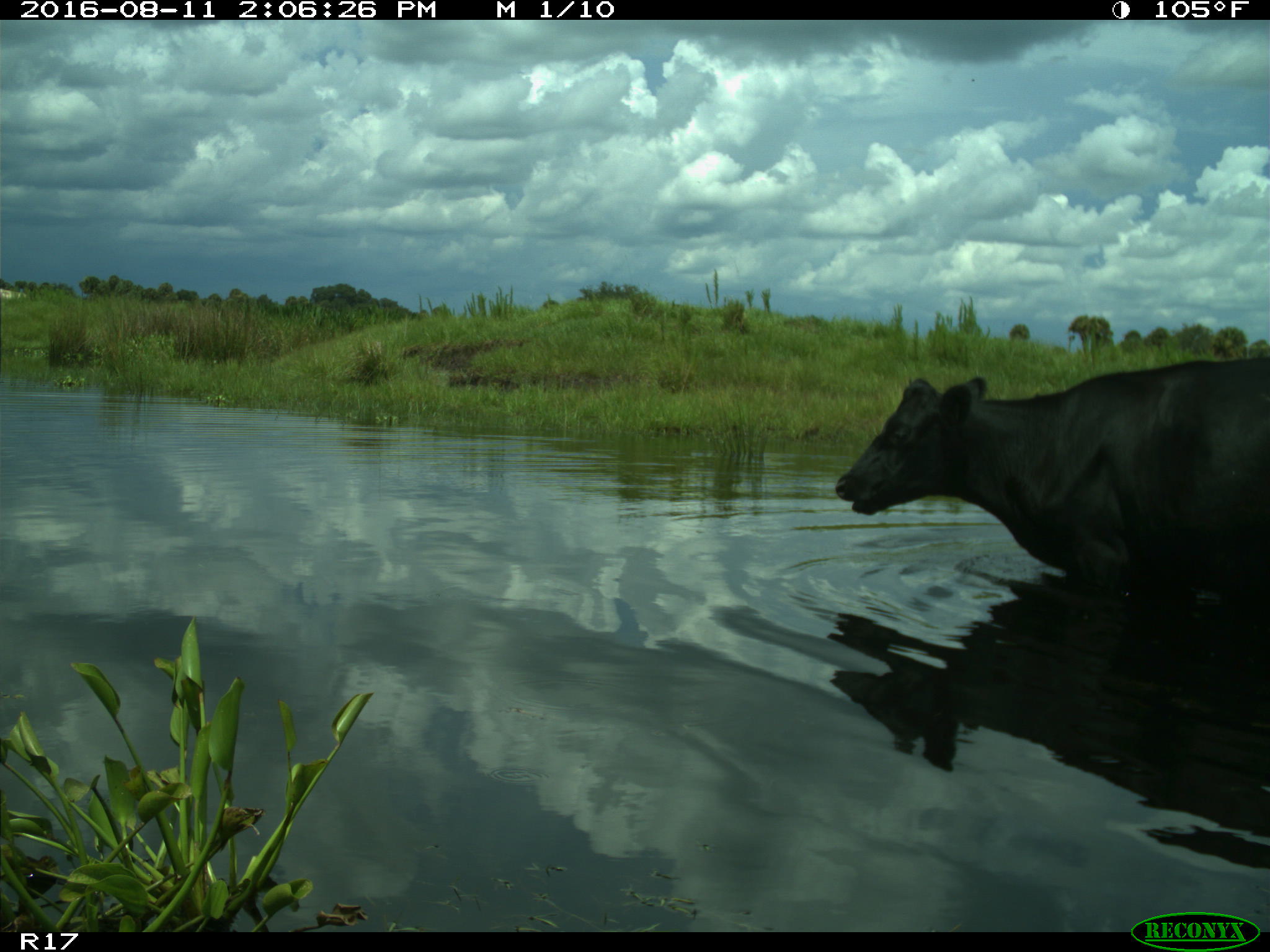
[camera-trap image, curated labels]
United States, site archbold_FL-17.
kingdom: Animalia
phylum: Chordata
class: Mammalia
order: Artiodactyla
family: Bovidae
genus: Bos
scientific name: Bos taurus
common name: domestic cow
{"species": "Bos taurus (domestic cow)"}